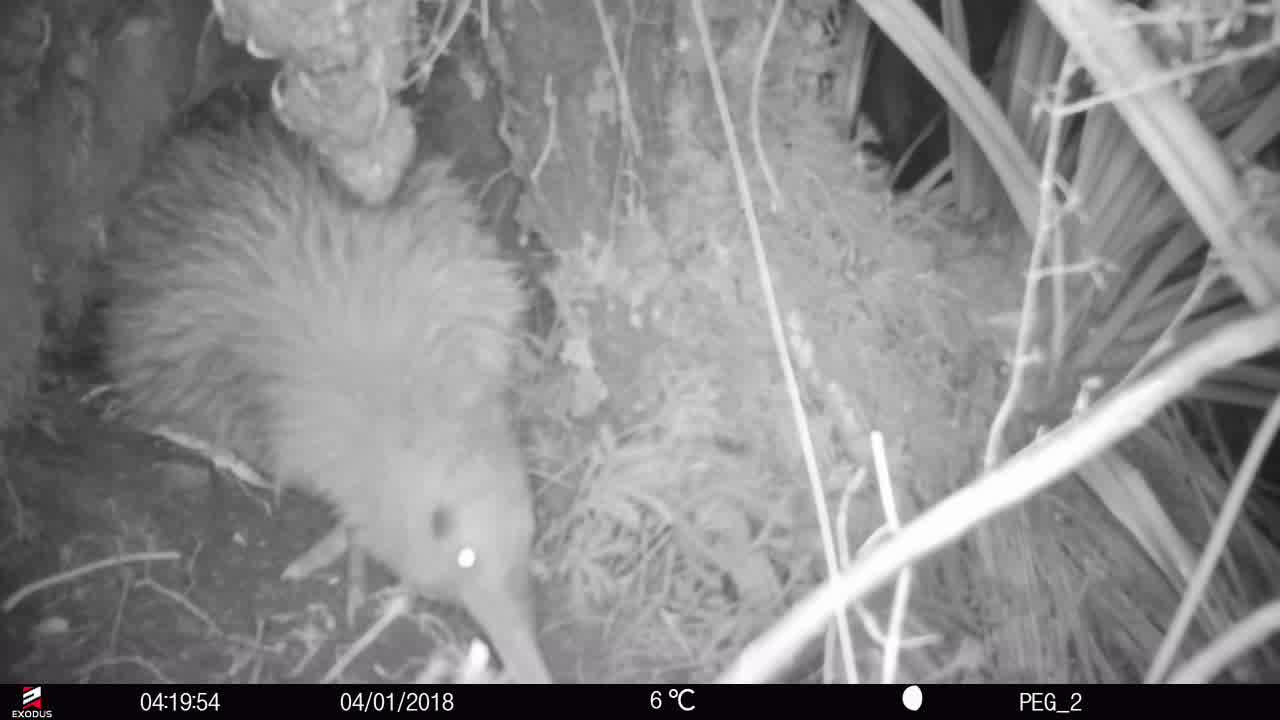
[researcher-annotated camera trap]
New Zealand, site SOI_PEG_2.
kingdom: Animalia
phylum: Chordata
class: Aves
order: Apterygiformes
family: Apterygidae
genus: Apteryx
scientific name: Apteryx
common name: kiwi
Kiwi (Apteryx).